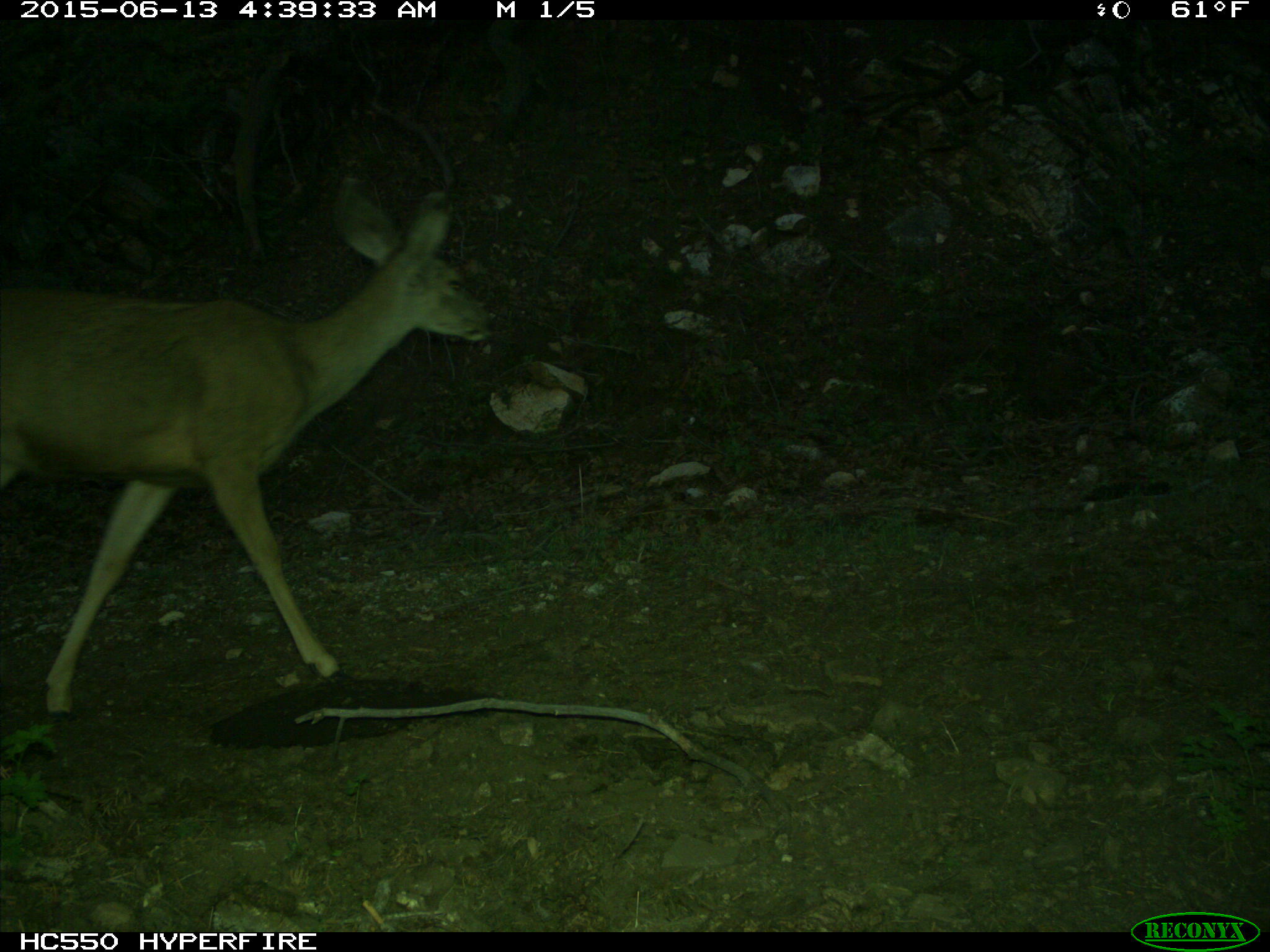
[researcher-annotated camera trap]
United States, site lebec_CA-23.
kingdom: Animalia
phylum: Chordata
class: Mammalia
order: Artiodactyla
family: Cervidae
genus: Odocoileus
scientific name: Odocoileus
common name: deer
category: unidentified deer